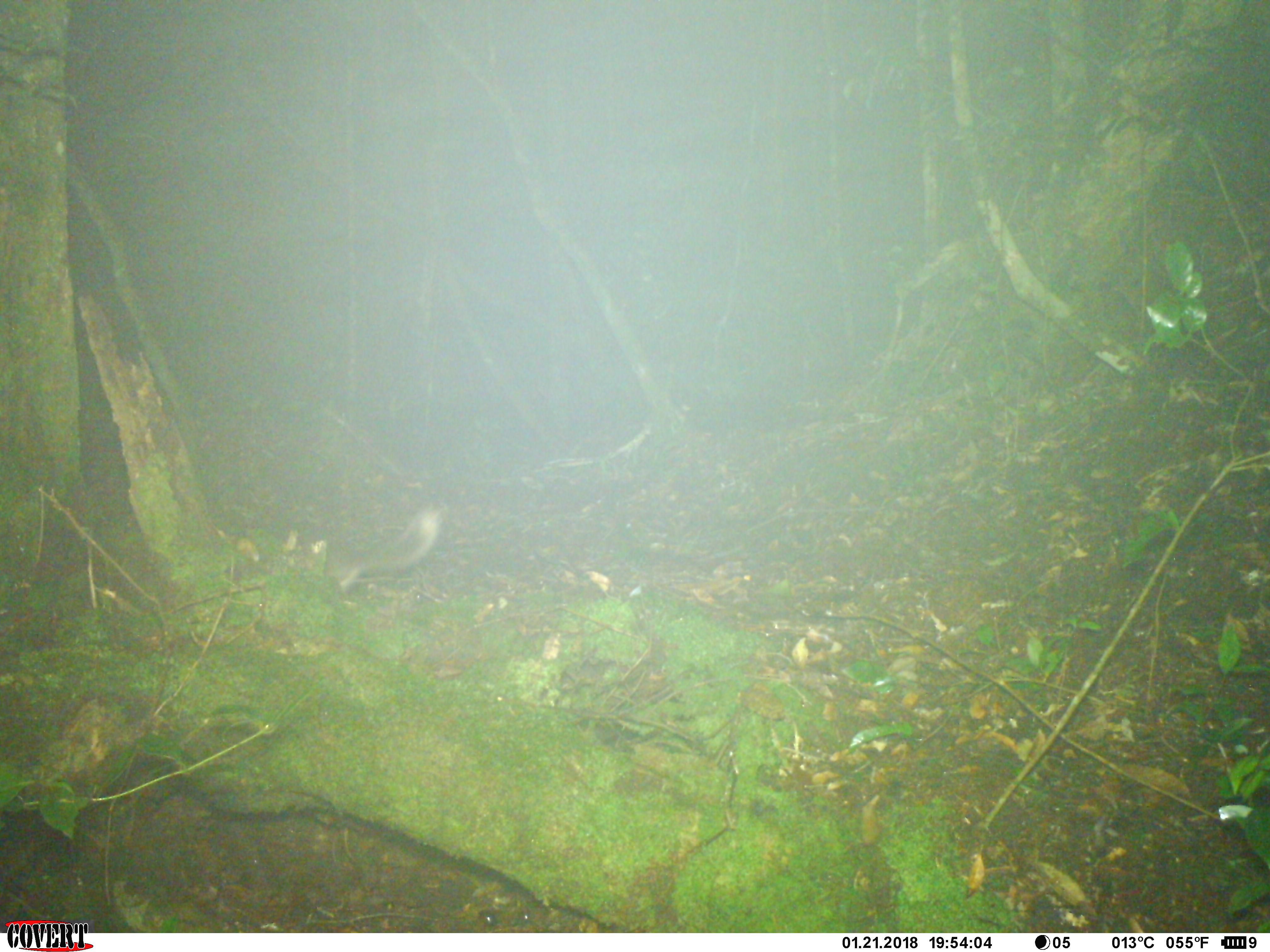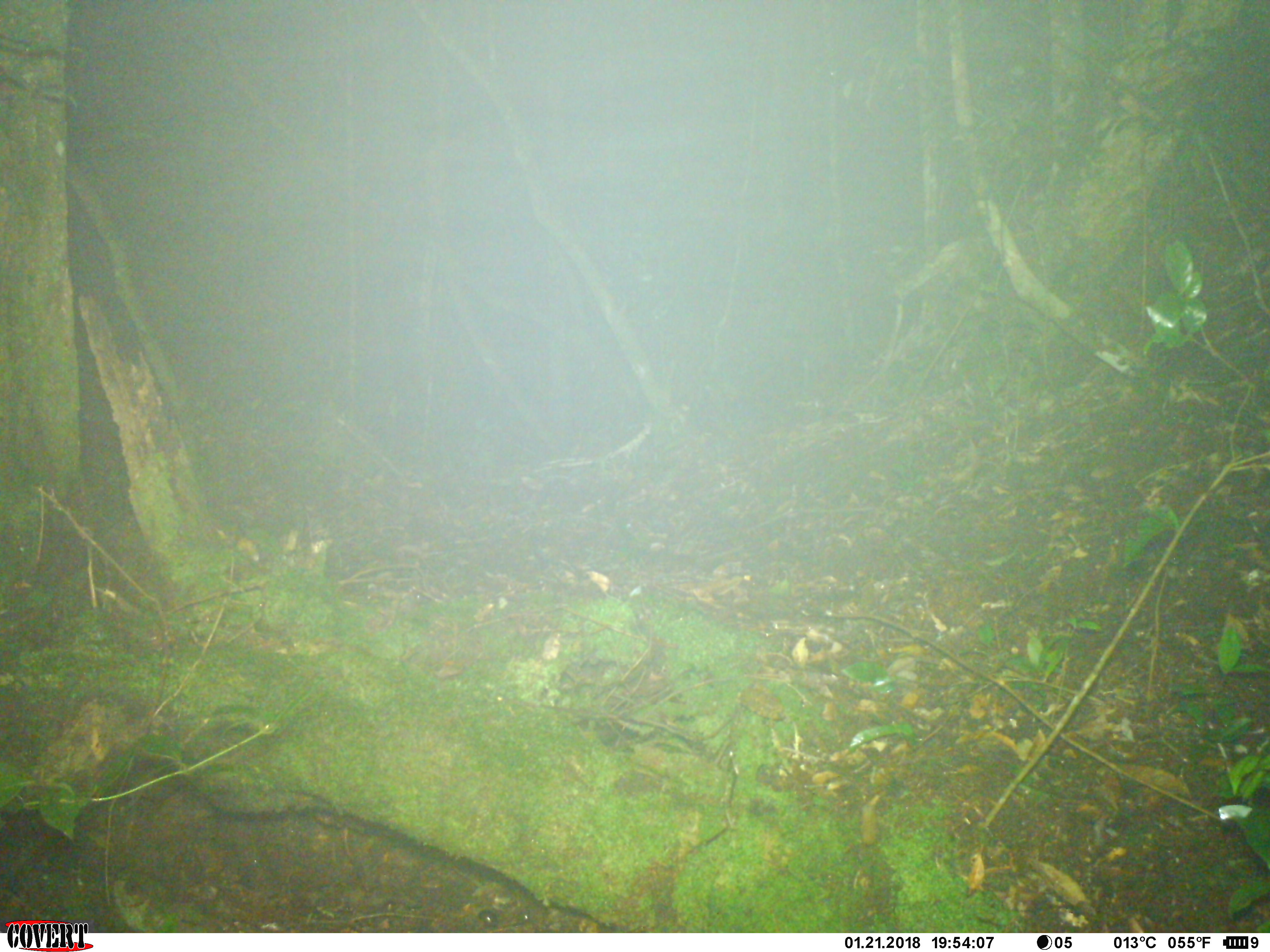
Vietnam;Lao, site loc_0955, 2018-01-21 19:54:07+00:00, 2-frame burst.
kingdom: Animalia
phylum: Chordata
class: Mammalia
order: Carnivora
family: Mustelidae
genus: Melogale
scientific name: Melogale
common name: ferret badger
Ferret badger (Melogale). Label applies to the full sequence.